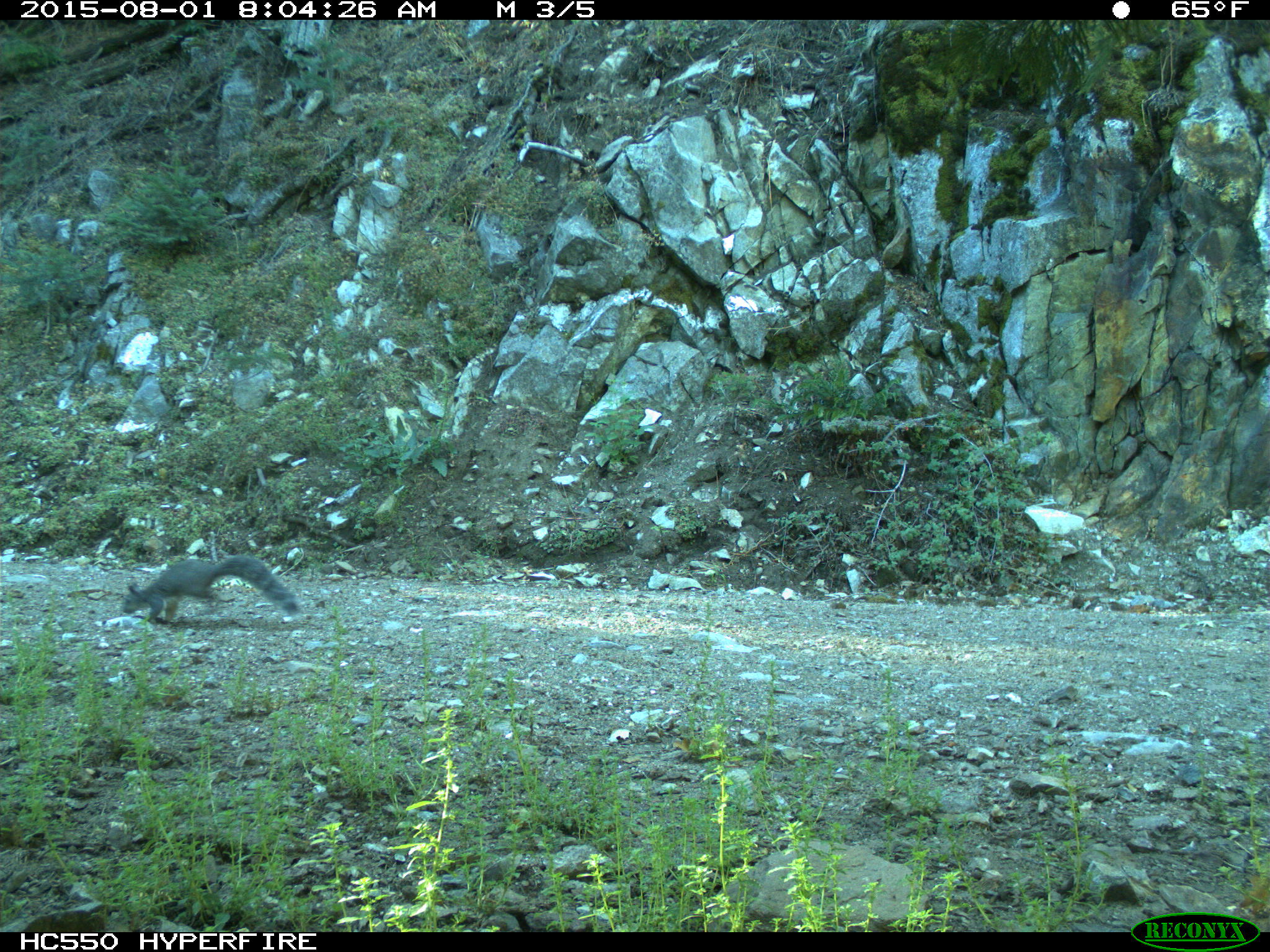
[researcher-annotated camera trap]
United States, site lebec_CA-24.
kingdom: Animalia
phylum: Chordata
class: Mammalia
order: Rodentia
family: Sciuridae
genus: Sciurus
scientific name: Sciurus carolinensis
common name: eastern gray squirrel